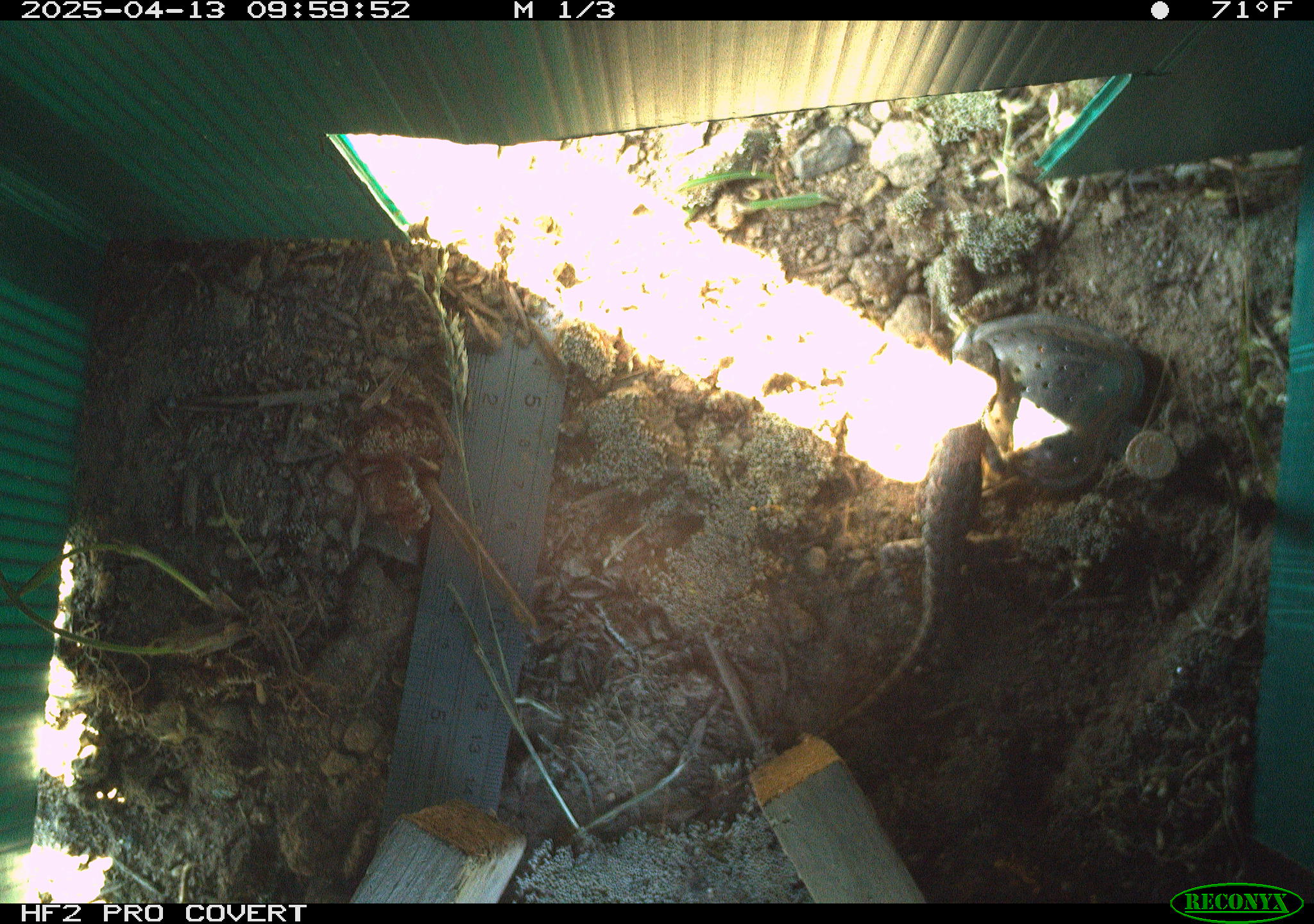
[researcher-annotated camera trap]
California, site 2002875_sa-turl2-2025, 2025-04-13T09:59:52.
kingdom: Animalia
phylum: Chordata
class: Reptilia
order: Squamata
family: Phrynosomatidae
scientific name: Phrynosomatidae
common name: north american spiny lizards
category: sceloporus/uta species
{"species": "sceloporus/uta species (north american spiny lizards) (Phrynosomatidae)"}